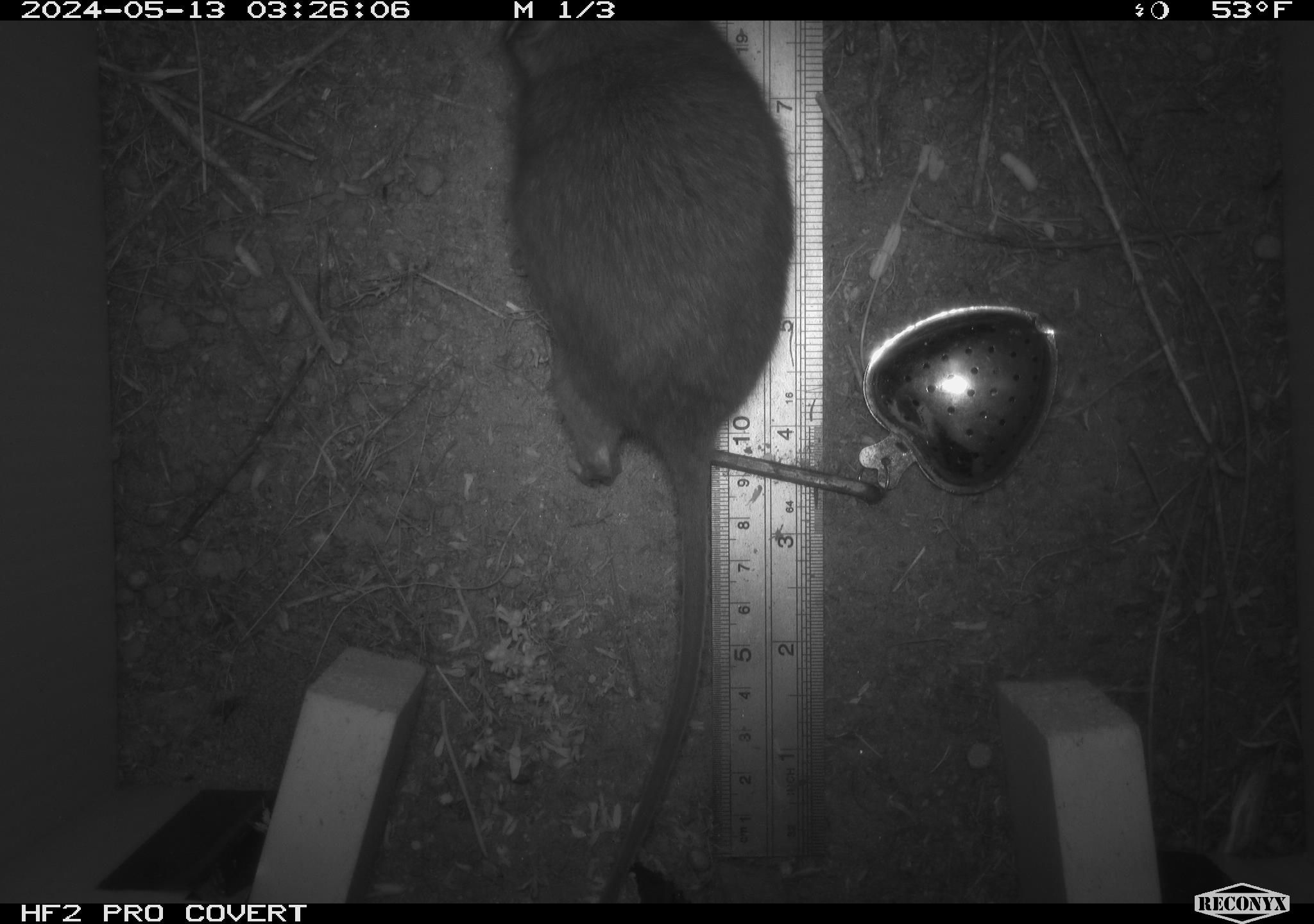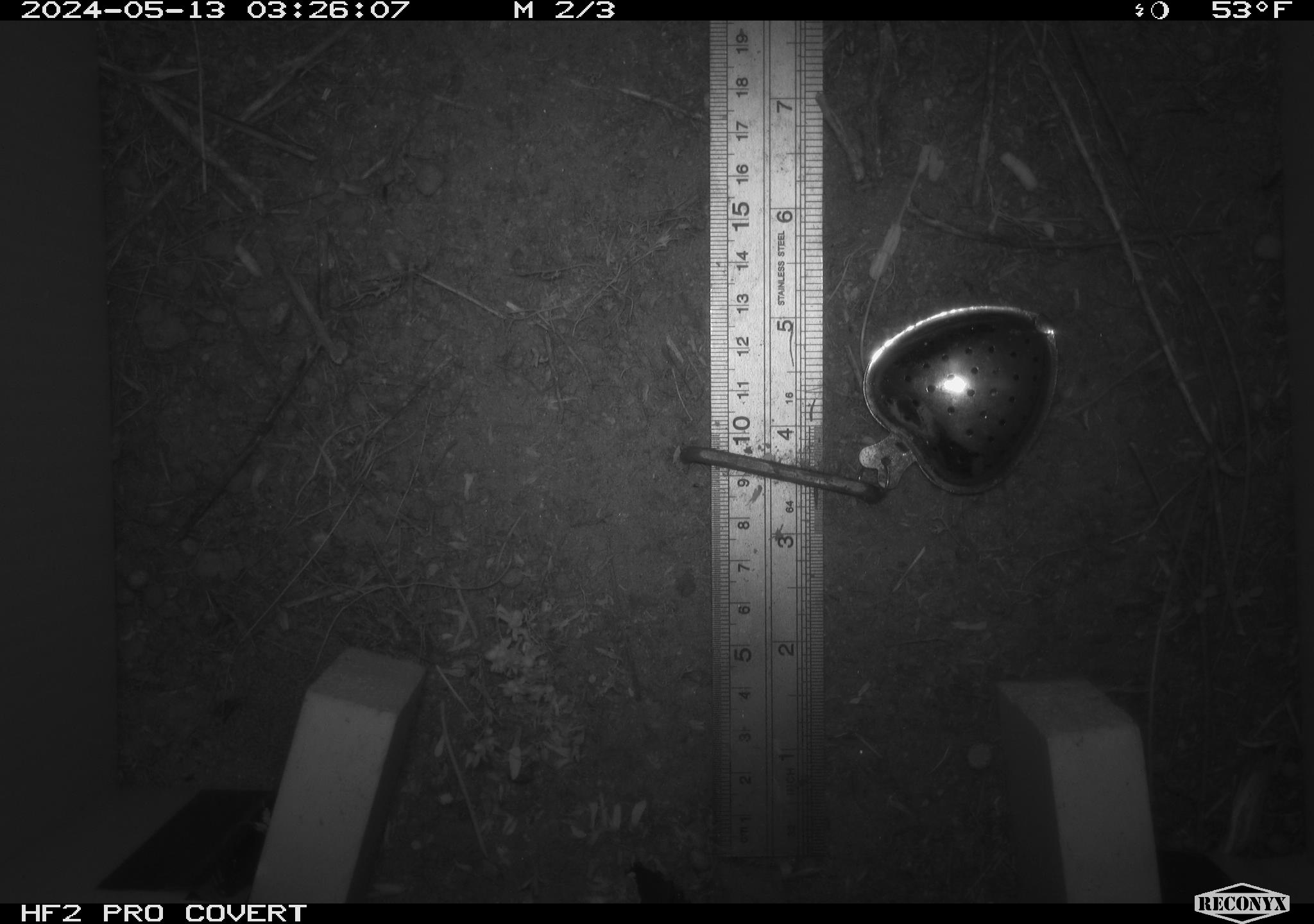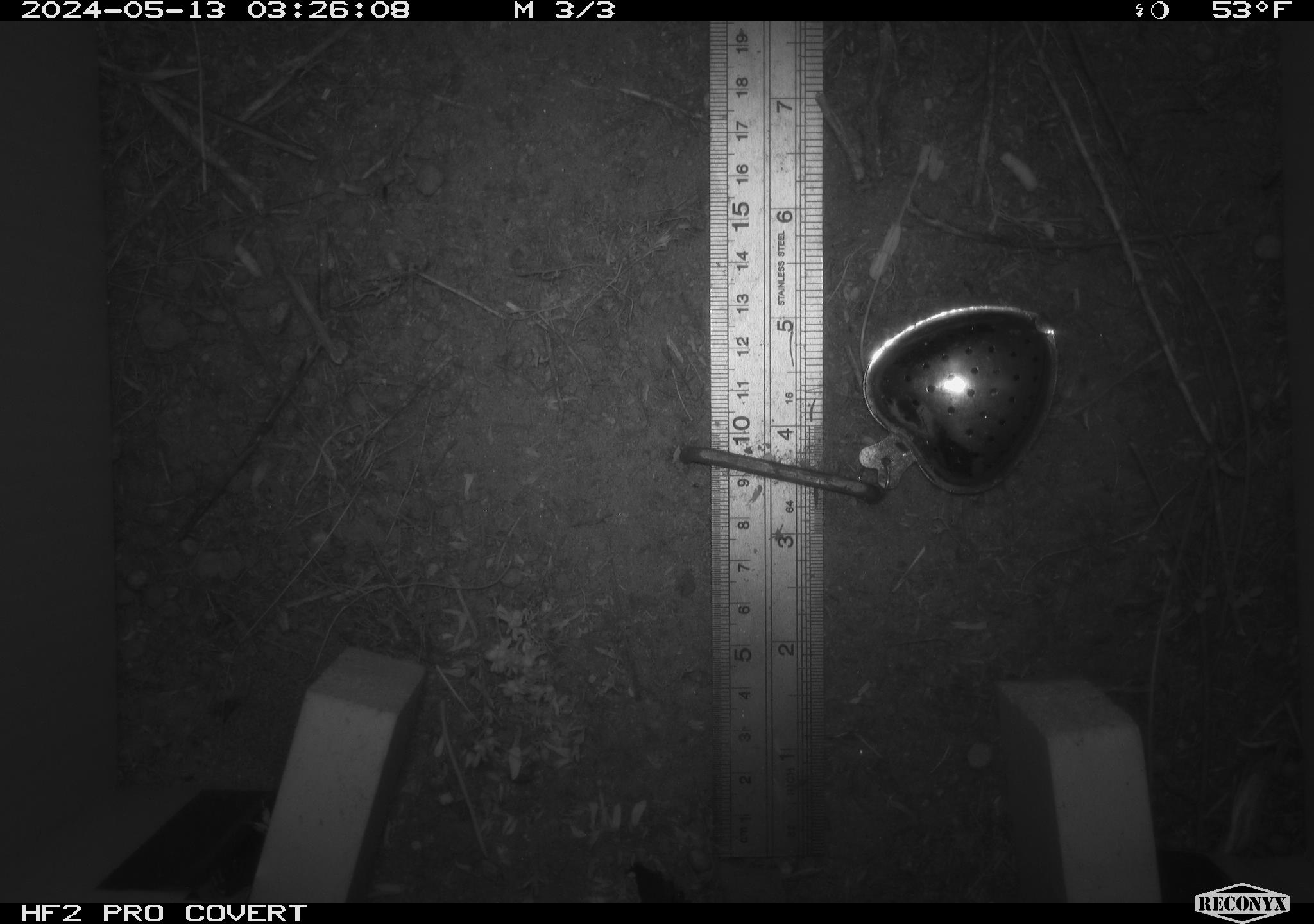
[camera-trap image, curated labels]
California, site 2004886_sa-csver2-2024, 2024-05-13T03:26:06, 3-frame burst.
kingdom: Animalia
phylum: Chordata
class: Mammalia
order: Rodentia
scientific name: Rodentia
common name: rodent